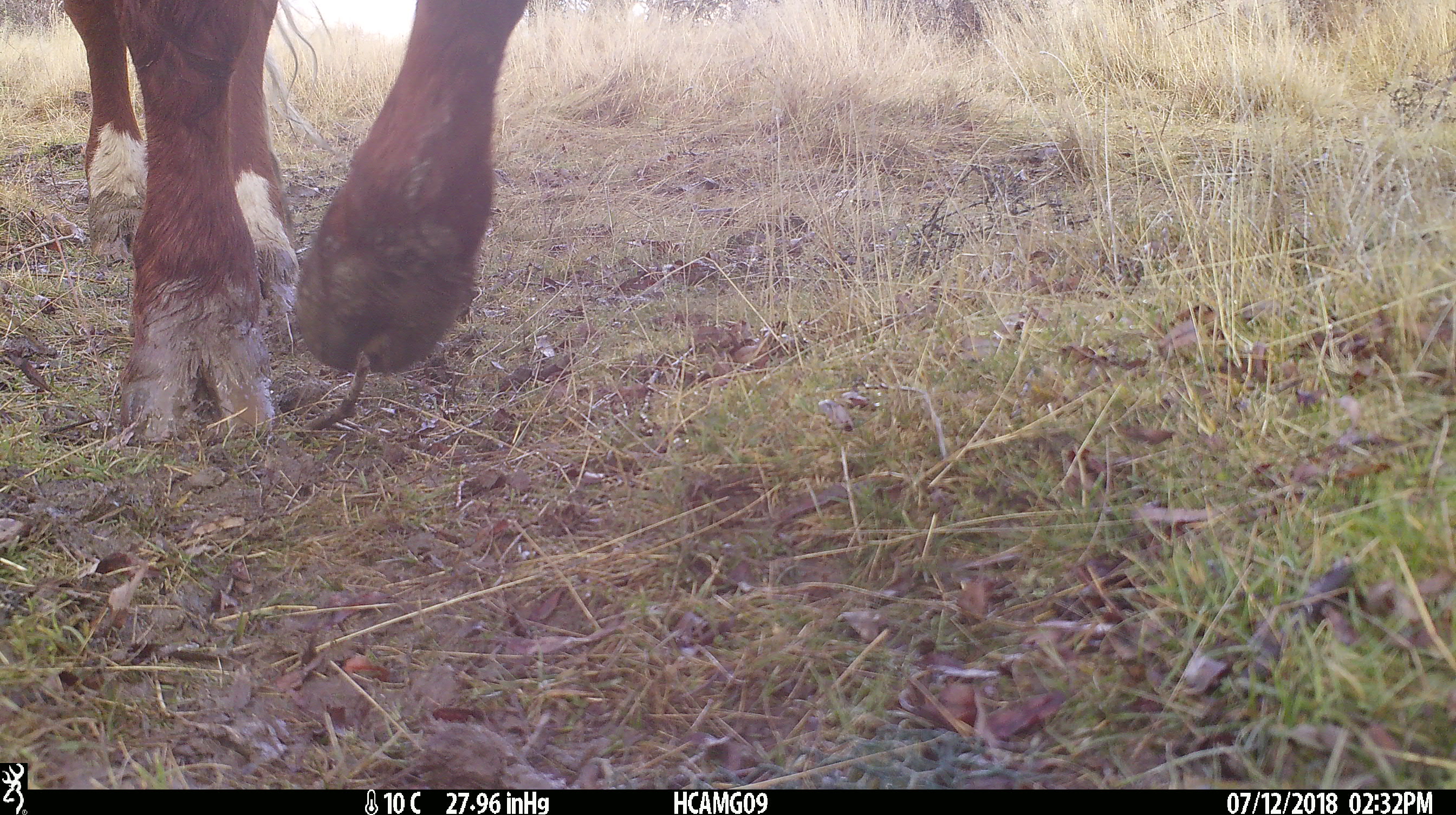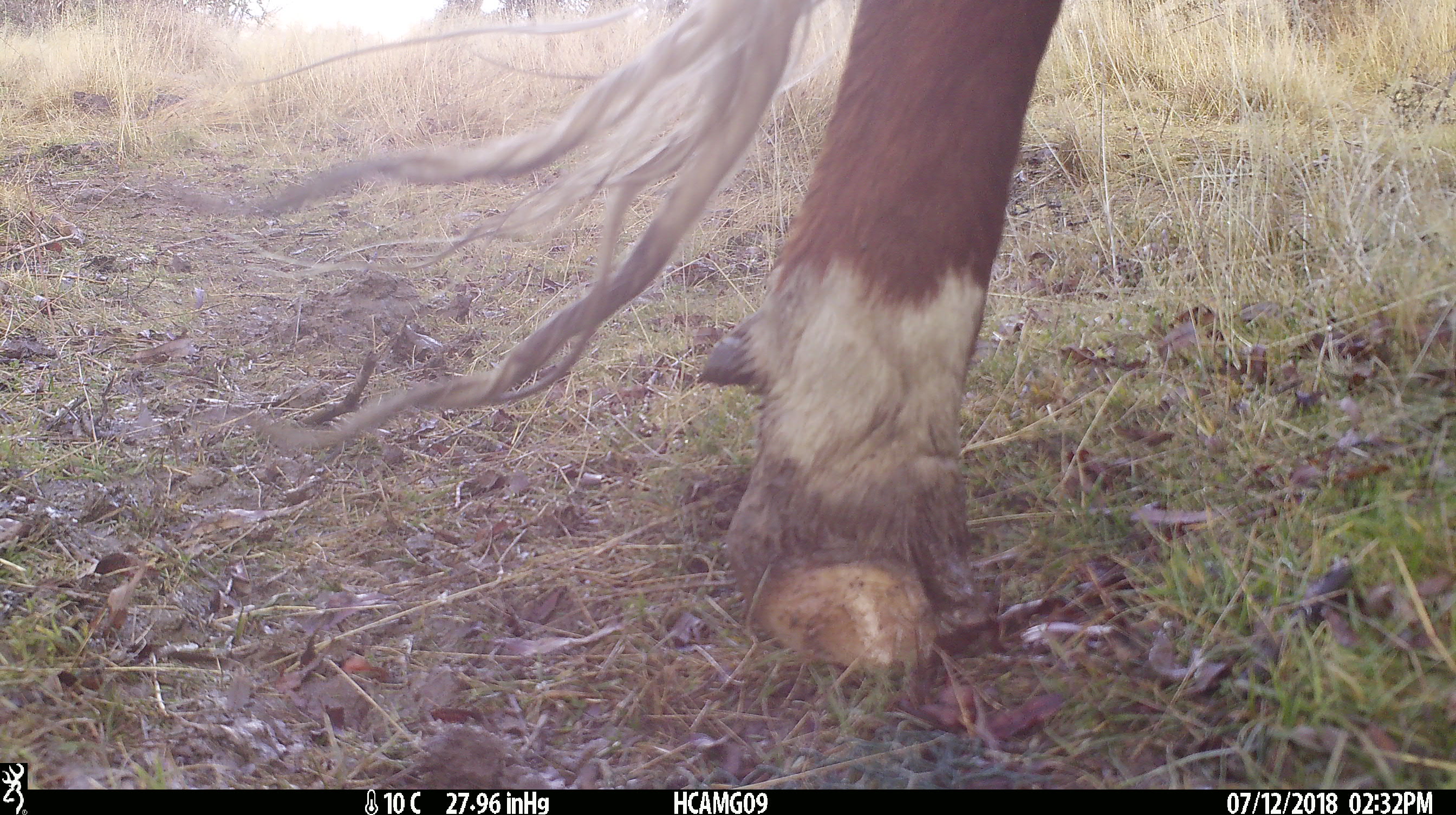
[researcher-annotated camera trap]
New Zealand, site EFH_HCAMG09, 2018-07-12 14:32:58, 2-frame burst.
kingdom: Animalia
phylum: Chordata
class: Mammalia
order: Artiodactyla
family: Bovidae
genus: Bos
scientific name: Bos taurus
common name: domestic cow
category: cow